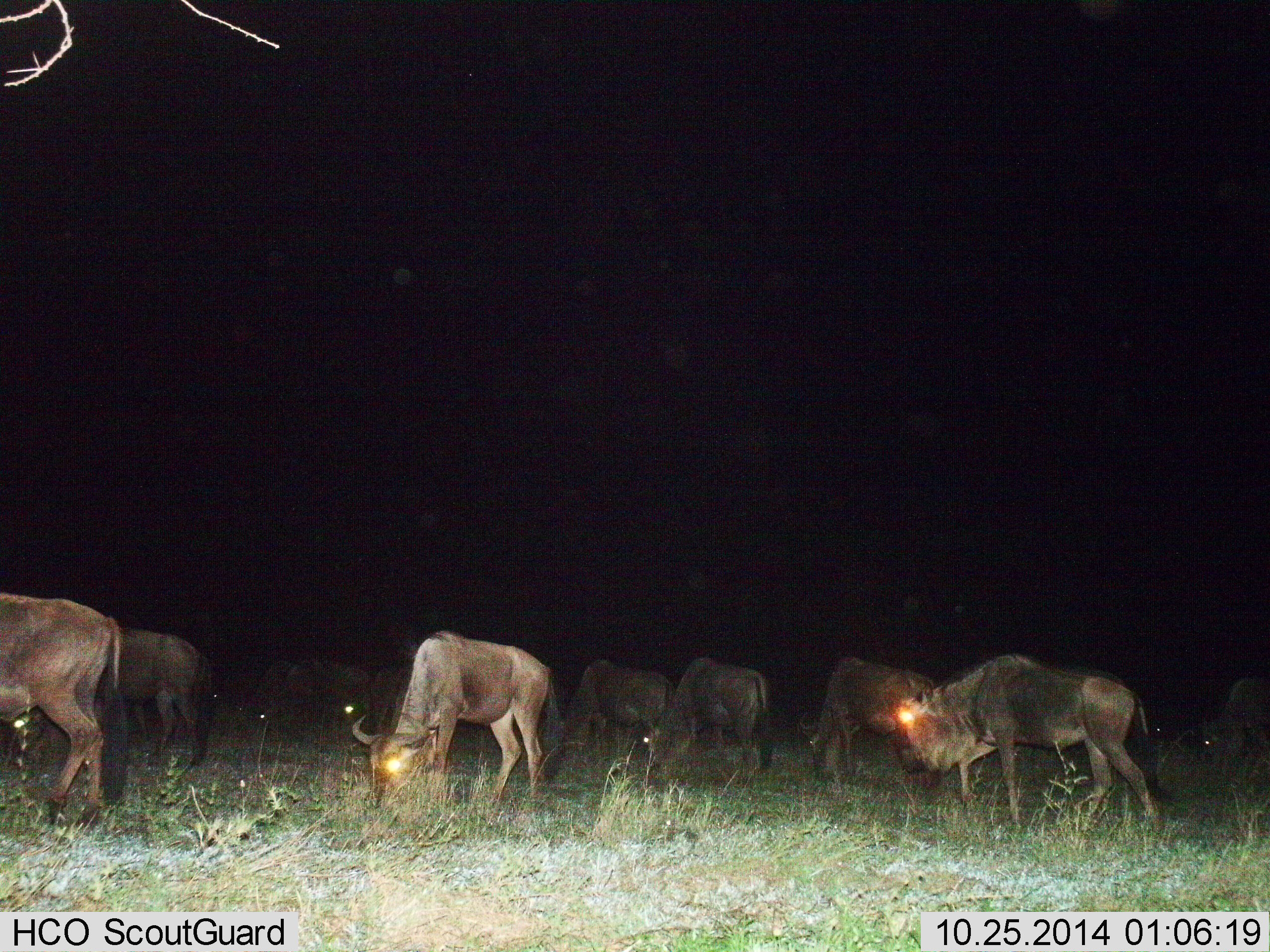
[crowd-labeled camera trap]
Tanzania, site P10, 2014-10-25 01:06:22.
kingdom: Animalia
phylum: Chordata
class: Mammalia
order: Artiodactyla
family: Bovidae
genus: Connochaetes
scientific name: Connochaetes taurinus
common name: blue wildebeest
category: wildebeest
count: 8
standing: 50%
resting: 0%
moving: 20%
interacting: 0%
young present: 0%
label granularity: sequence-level